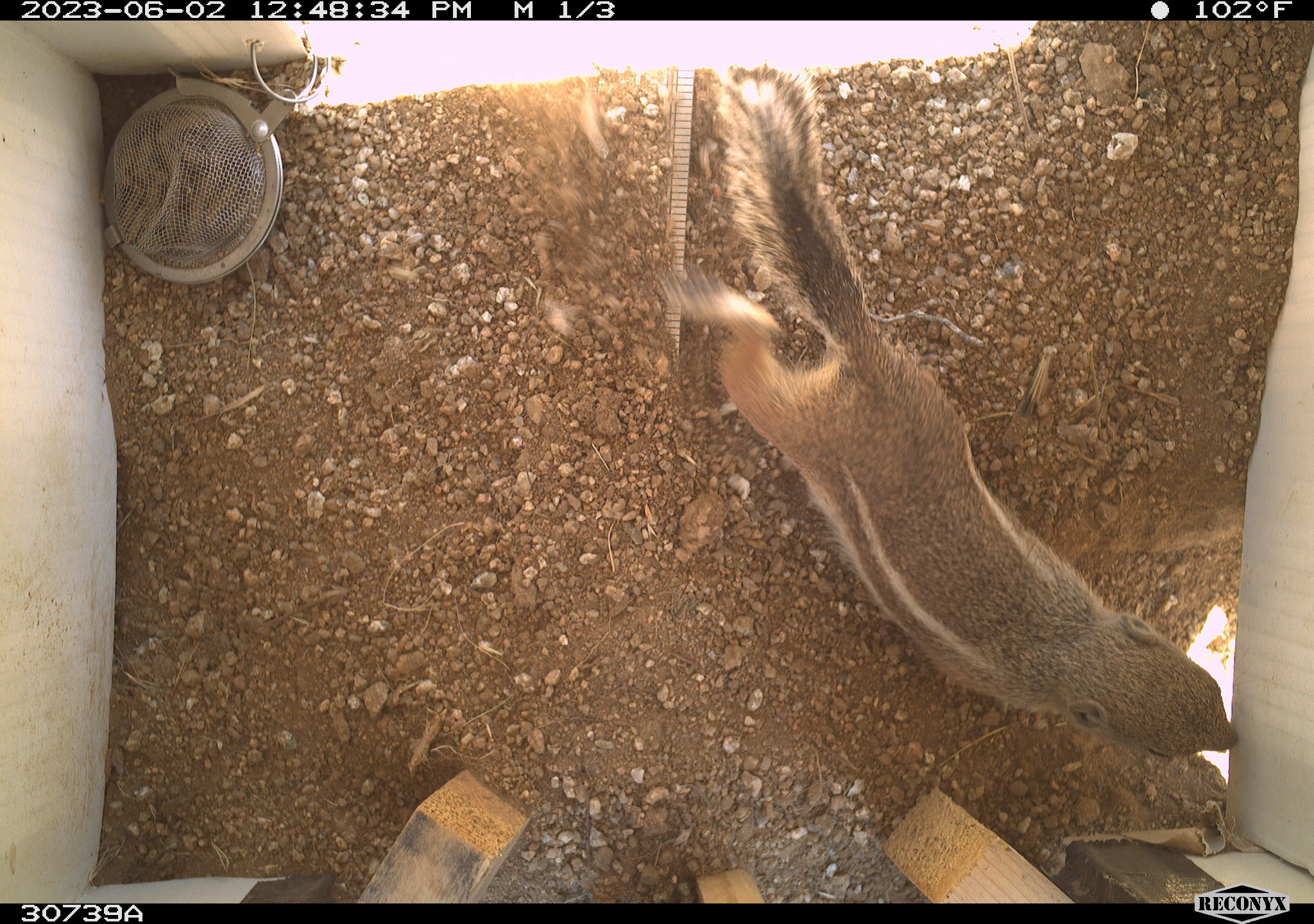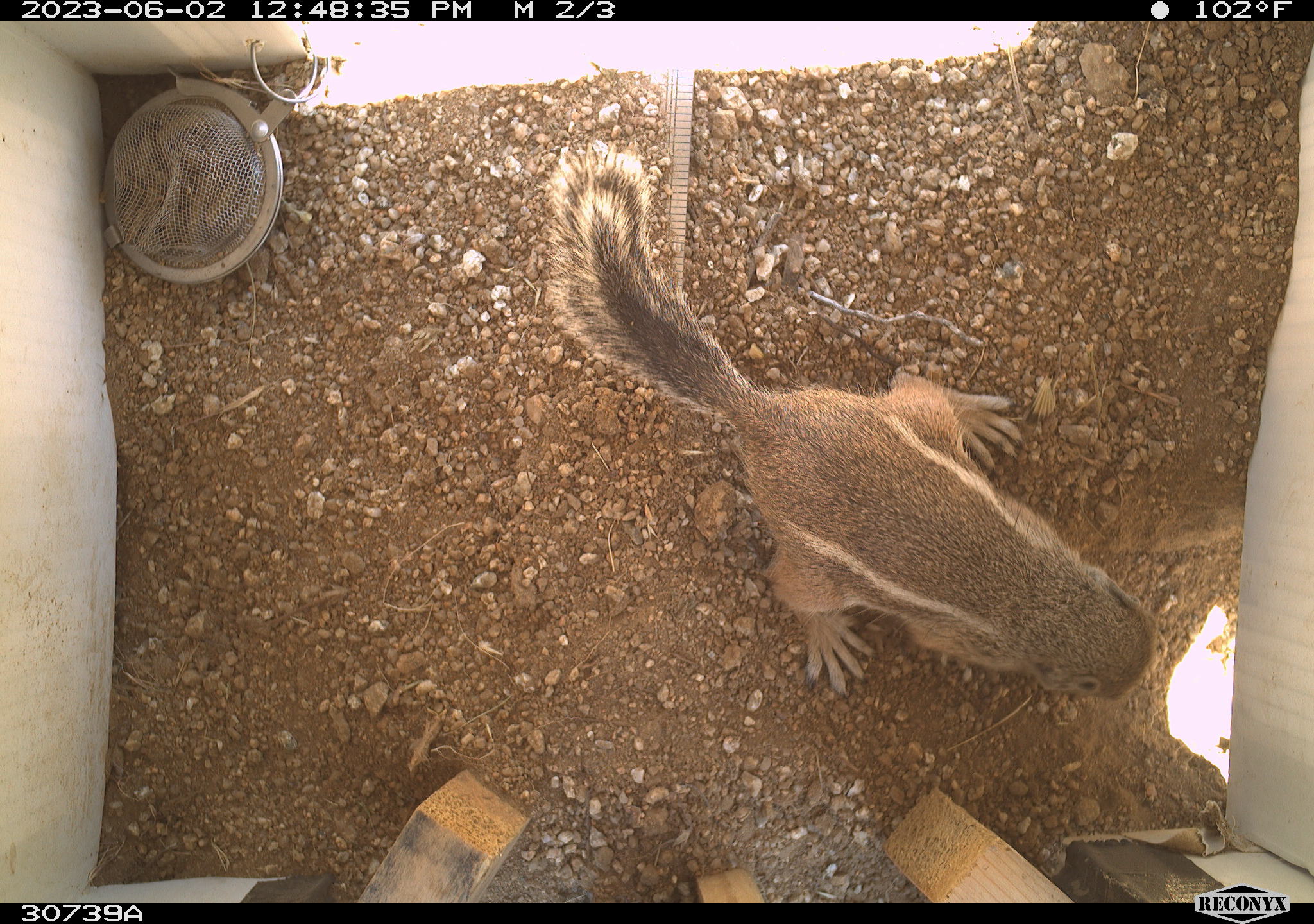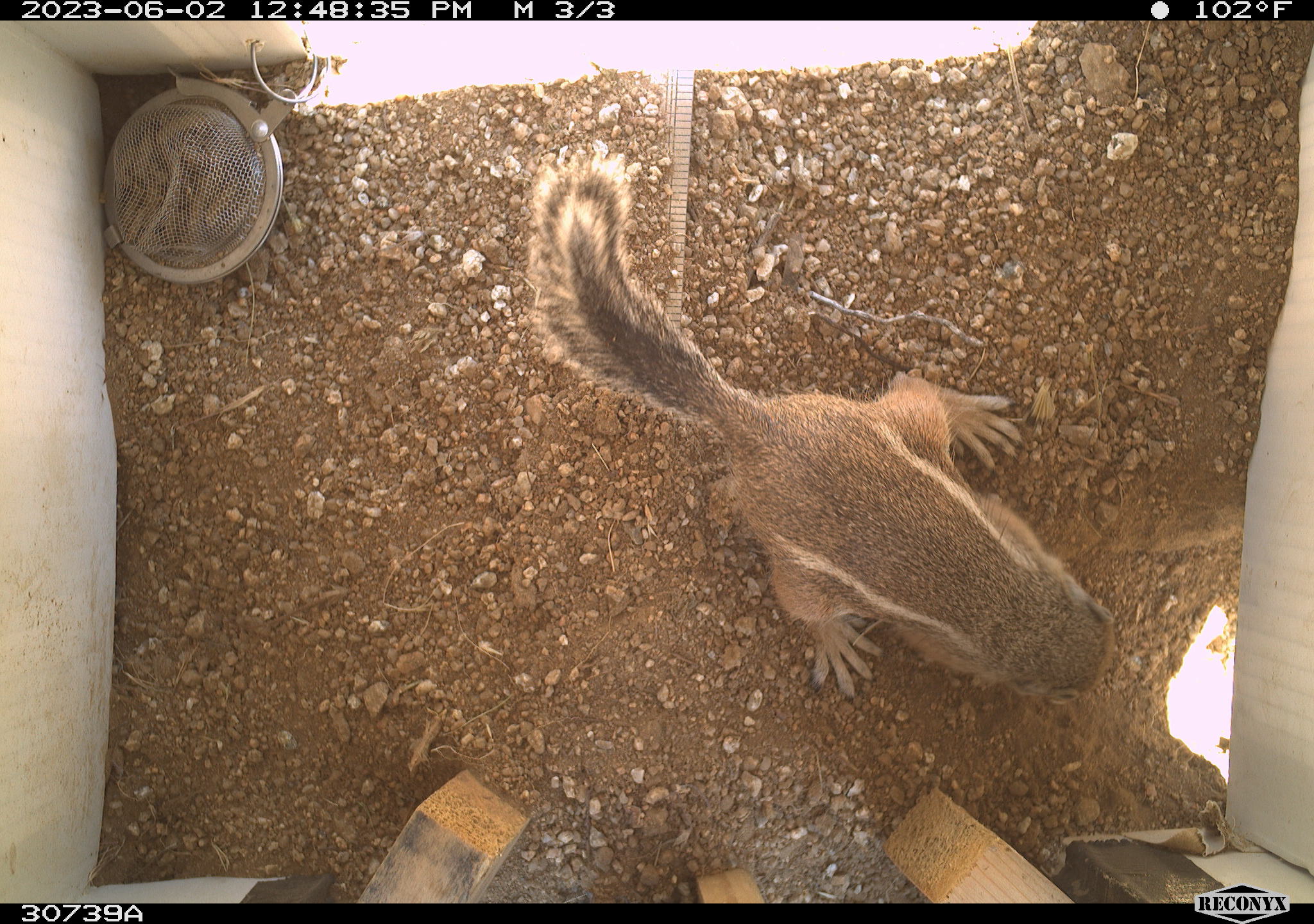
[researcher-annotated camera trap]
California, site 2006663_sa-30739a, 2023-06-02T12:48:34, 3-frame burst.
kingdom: Animalia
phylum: Chordata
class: Mammalia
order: Rodentia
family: Sciuridae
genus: Ammospermophilus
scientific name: Ammospermophilus leucurus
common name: white-tailed antelope squirrel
White-tailed antelope squirrel (Ammospermophilus leucurus).